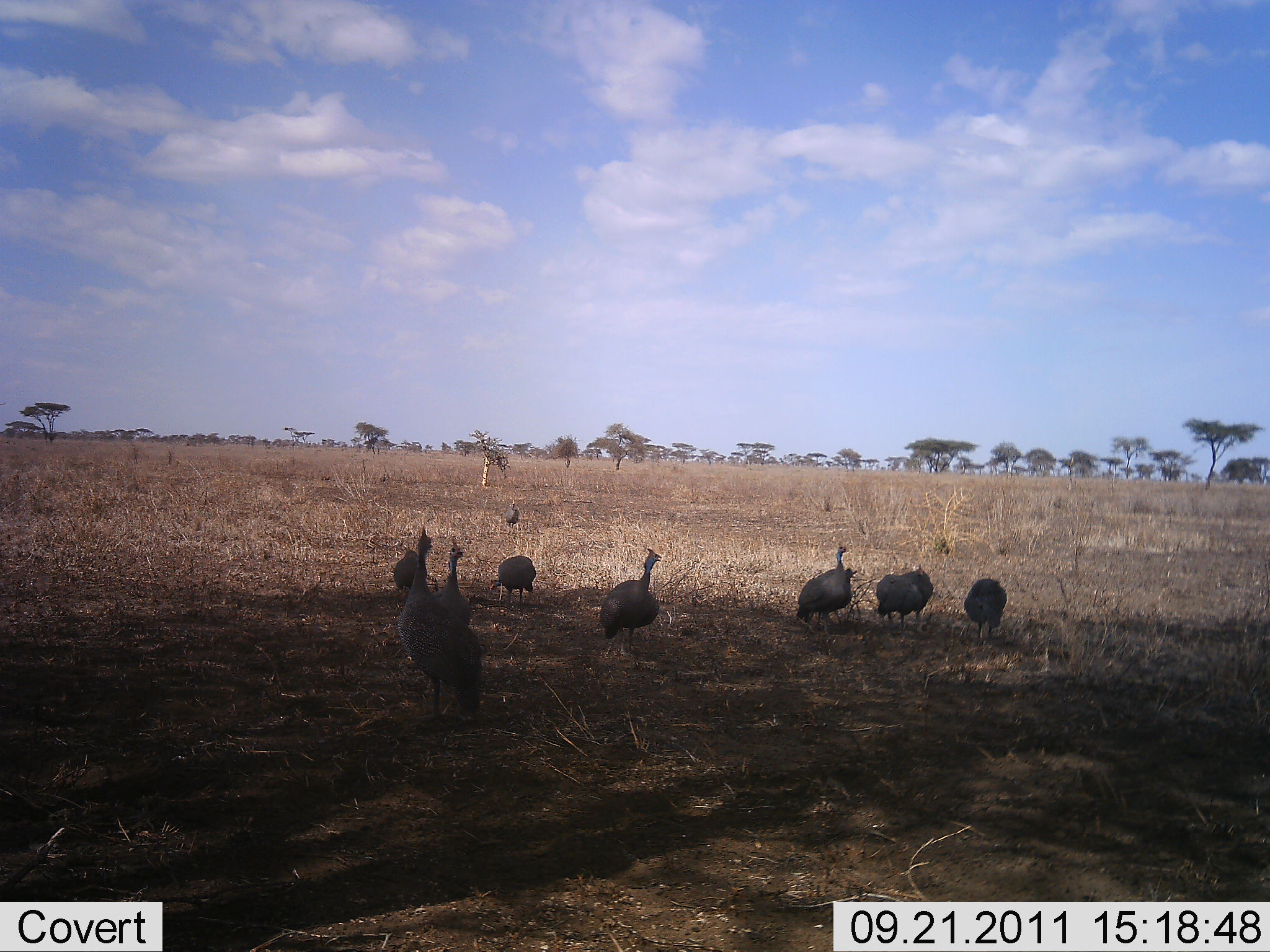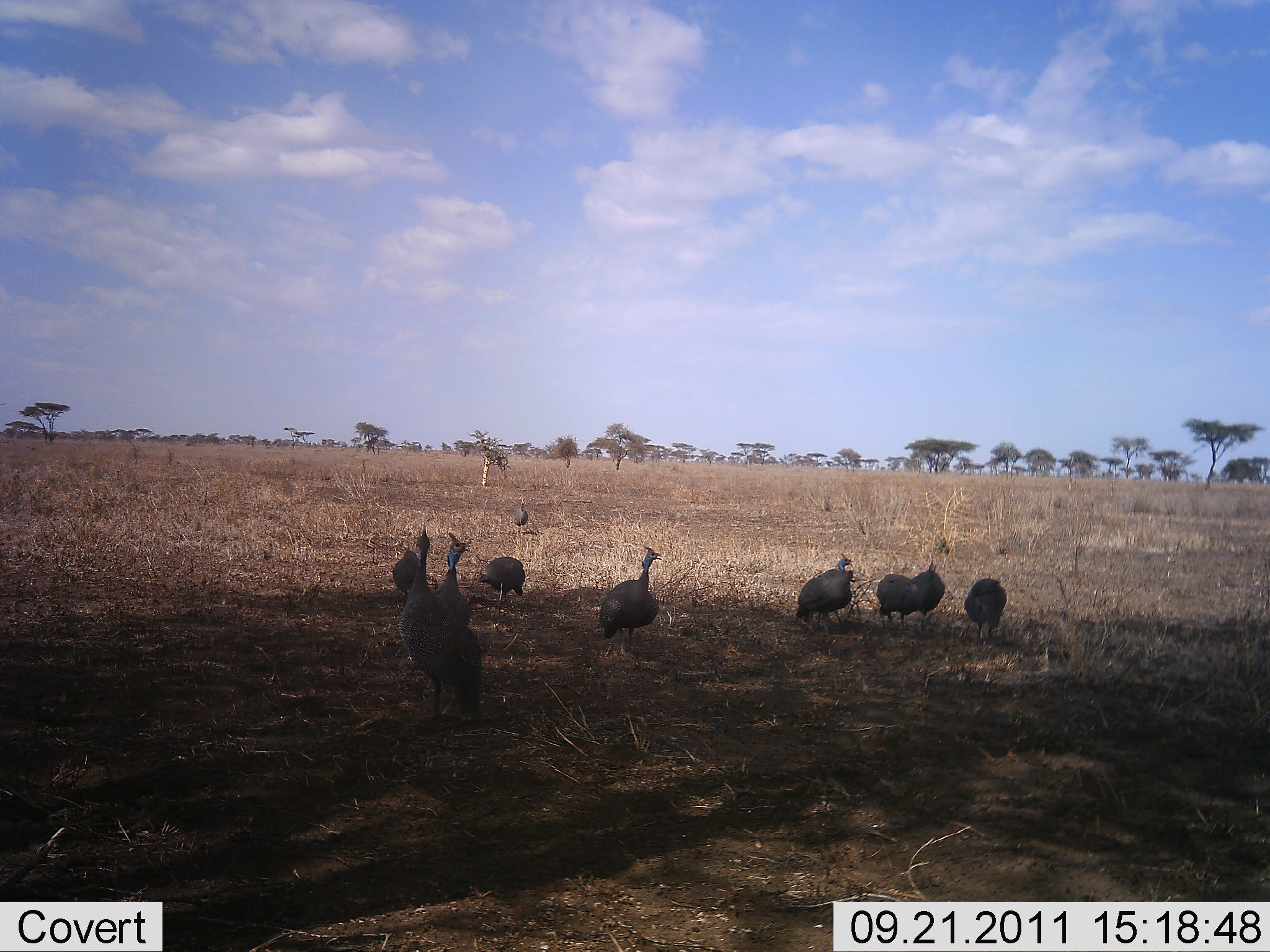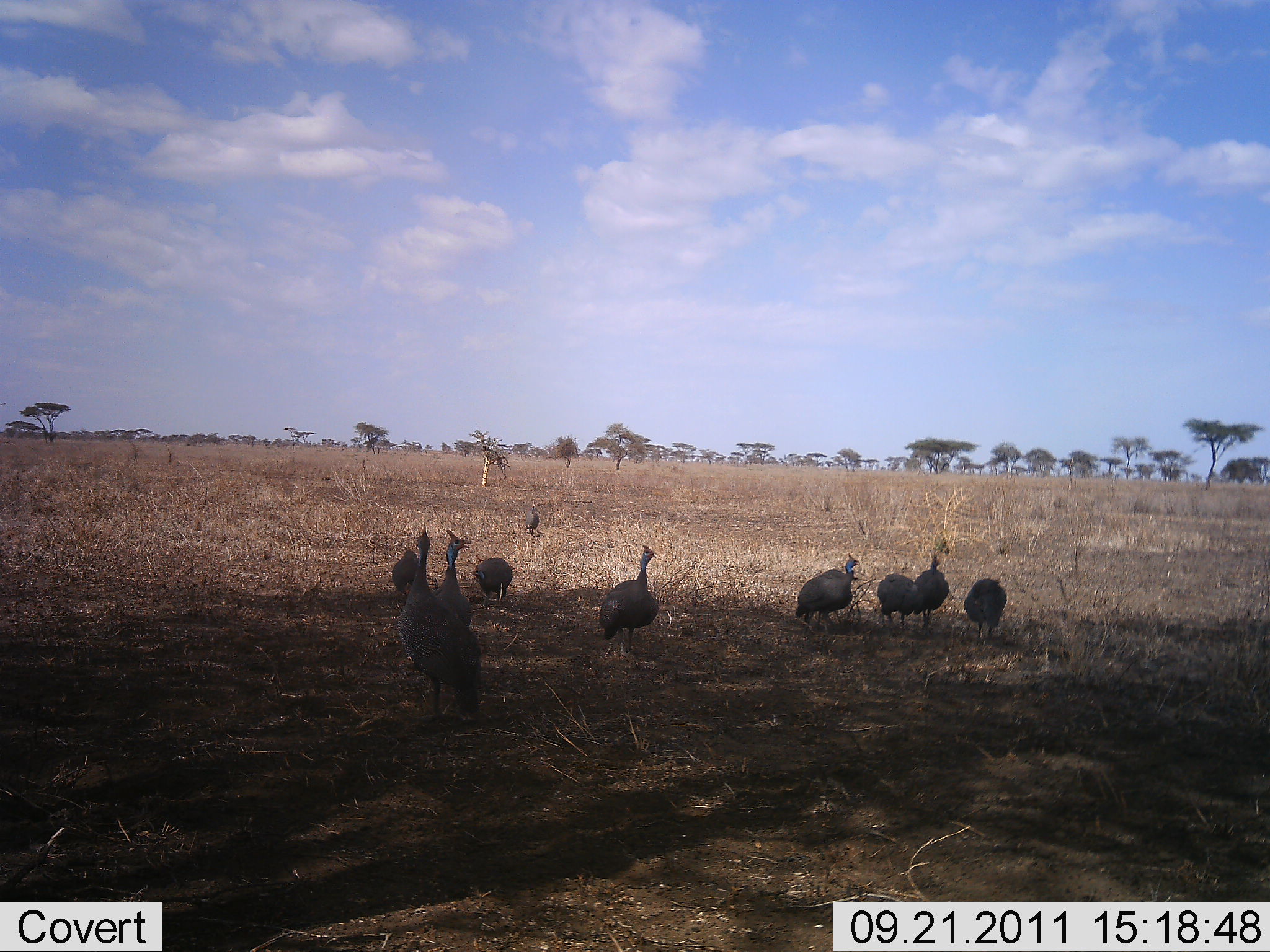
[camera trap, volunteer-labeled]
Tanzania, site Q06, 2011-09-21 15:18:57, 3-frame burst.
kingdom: Animalia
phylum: Chordata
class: Aves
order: Galliformes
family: Numididae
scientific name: Numididae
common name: guinea fowl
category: guineafowl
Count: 10.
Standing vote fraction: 82%.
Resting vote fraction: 9%.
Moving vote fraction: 18%.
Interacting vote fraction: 18%.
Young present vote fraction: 0%.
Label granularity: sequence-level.